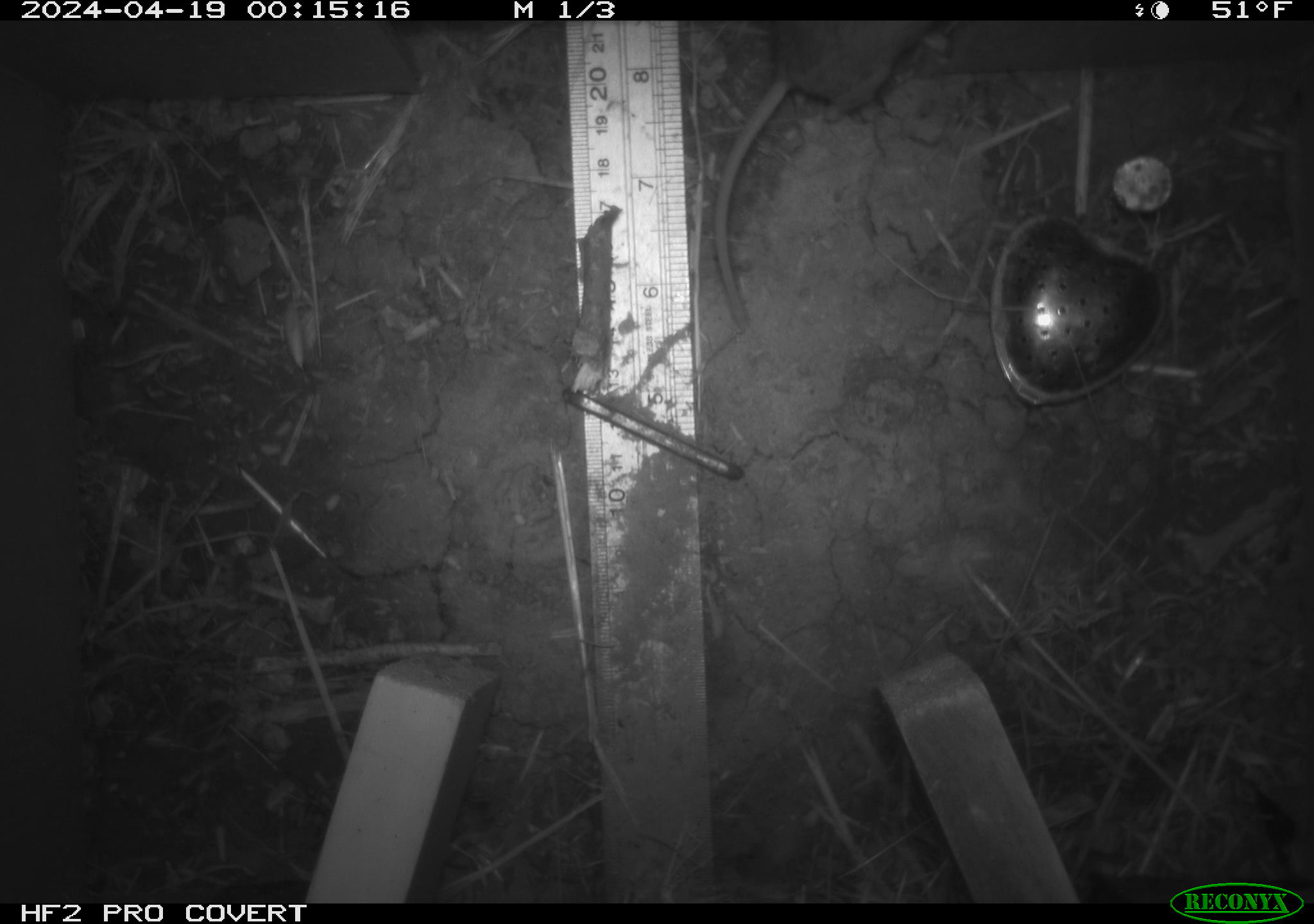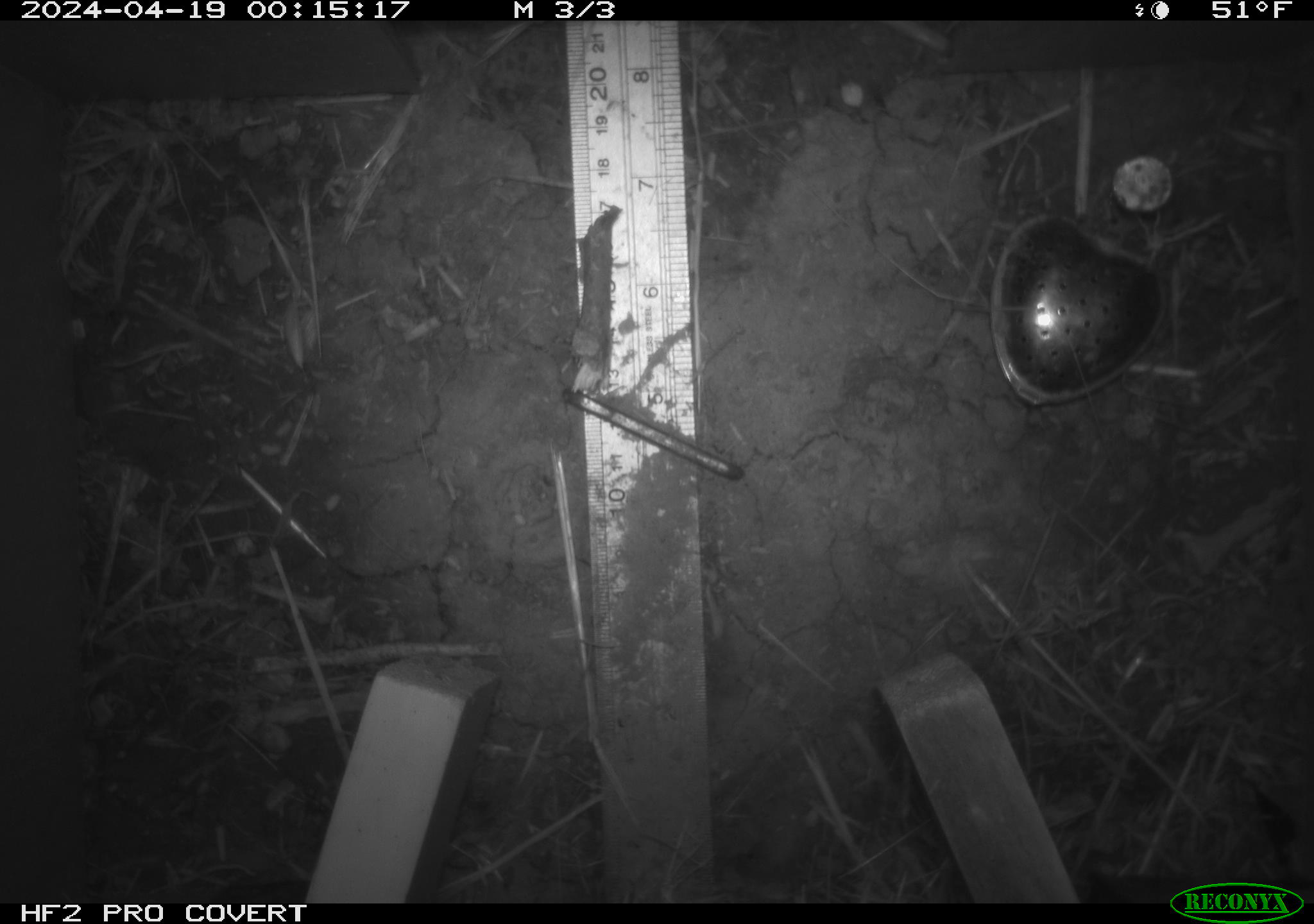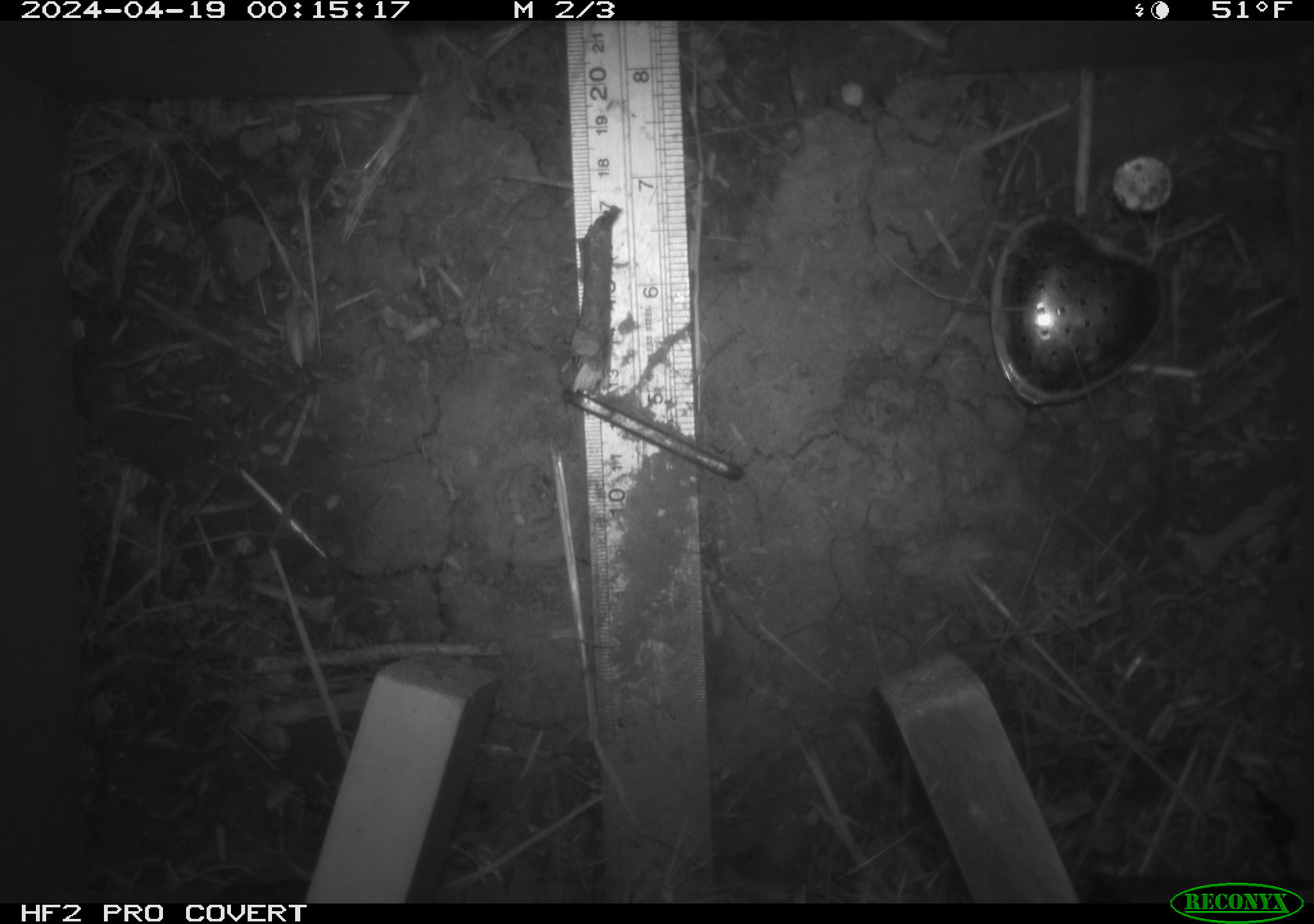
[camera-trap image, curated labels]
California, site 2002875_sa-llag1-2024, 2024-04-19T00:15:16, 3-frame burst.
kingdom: Animalia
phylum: Chordata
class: Mammalia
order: Rodentia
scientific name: Rodentia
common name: mouse species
Mouse species (Rodentia).